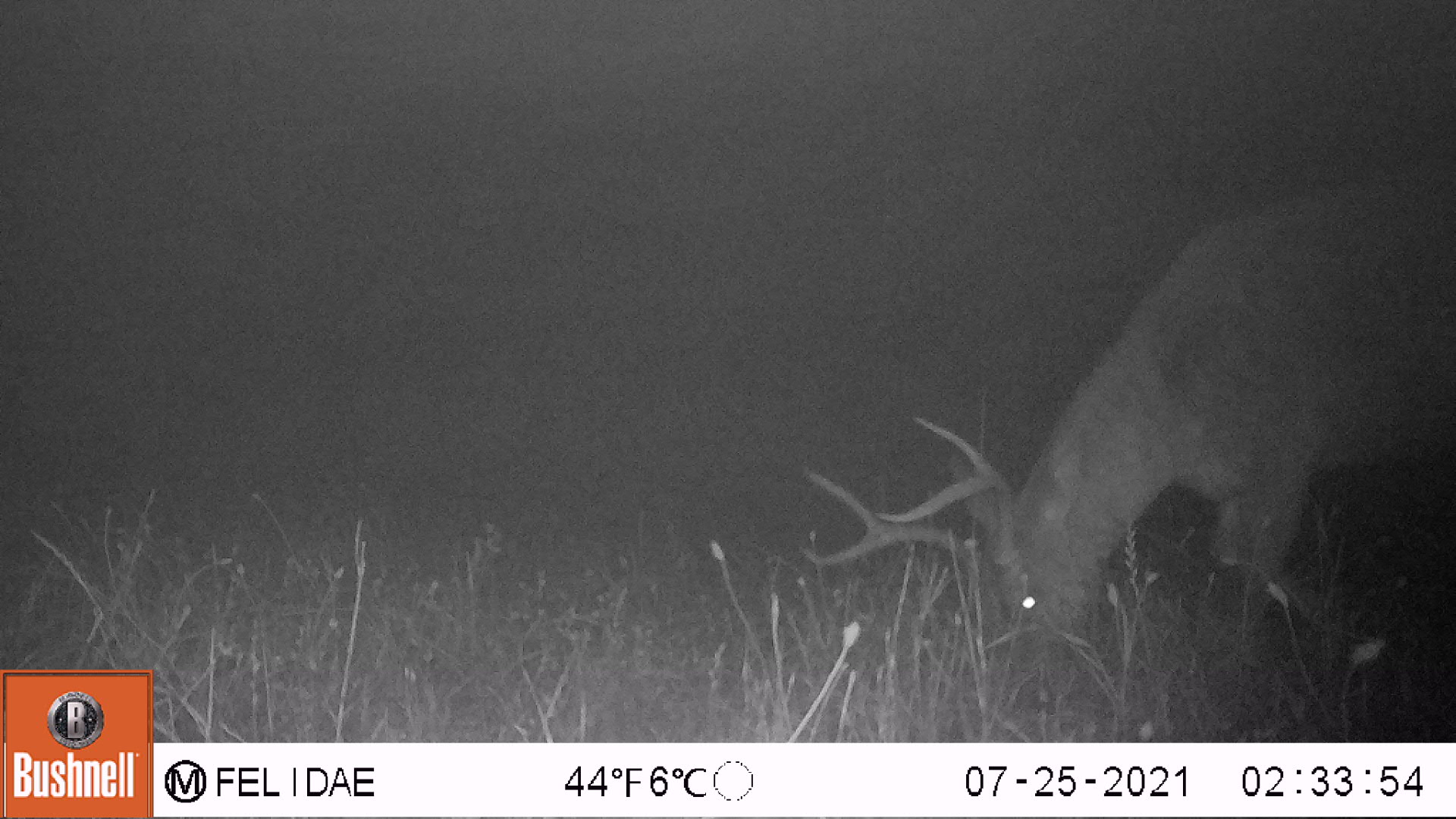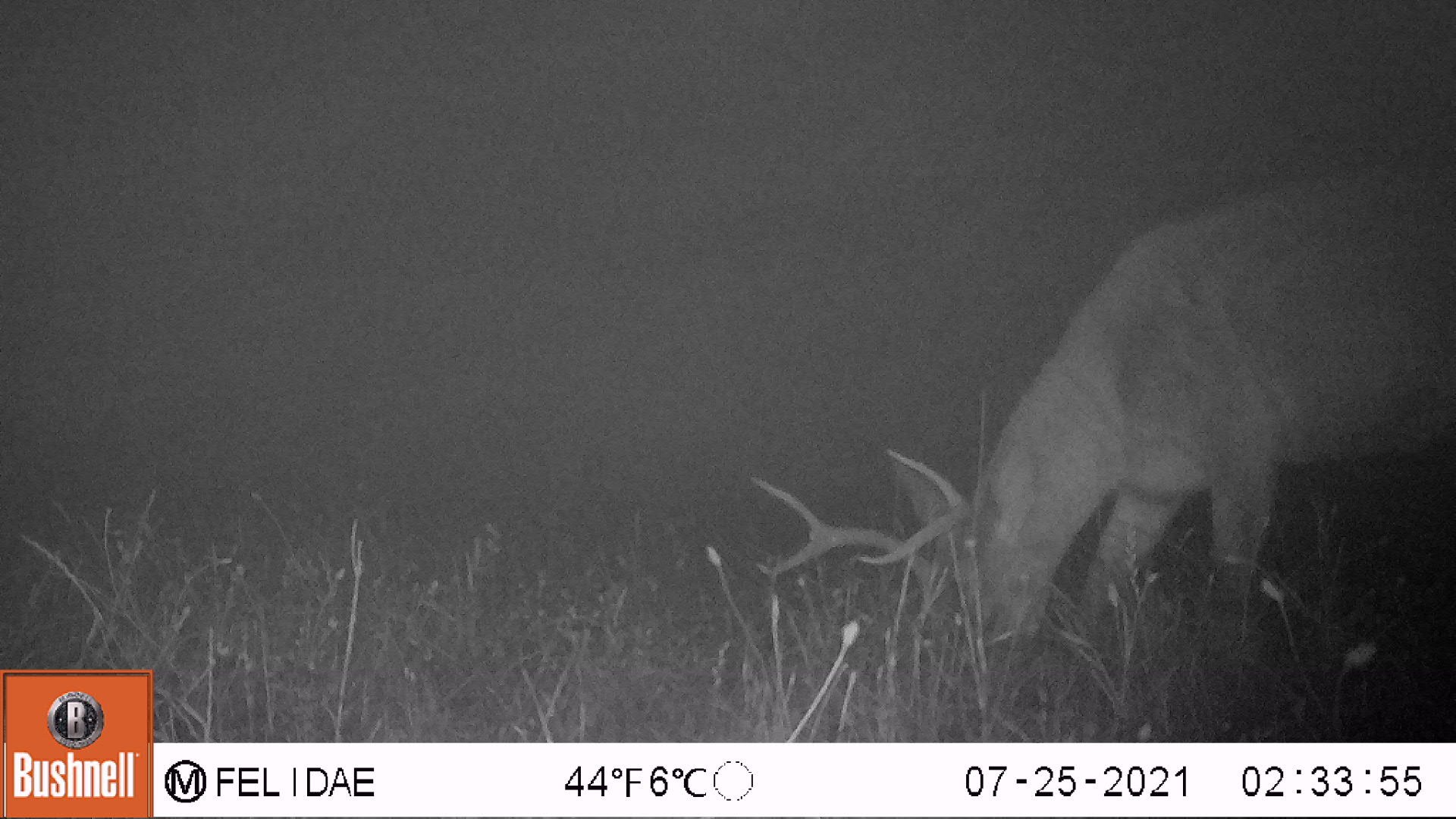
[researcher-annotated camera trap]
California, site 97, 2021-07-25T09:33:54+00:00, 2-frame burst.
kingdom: Animalia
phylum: Chordata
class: Mammalia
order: Artiodactyla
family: Cervidae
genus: Odocoileus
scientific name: Odocoileus hemionus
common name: mule deer